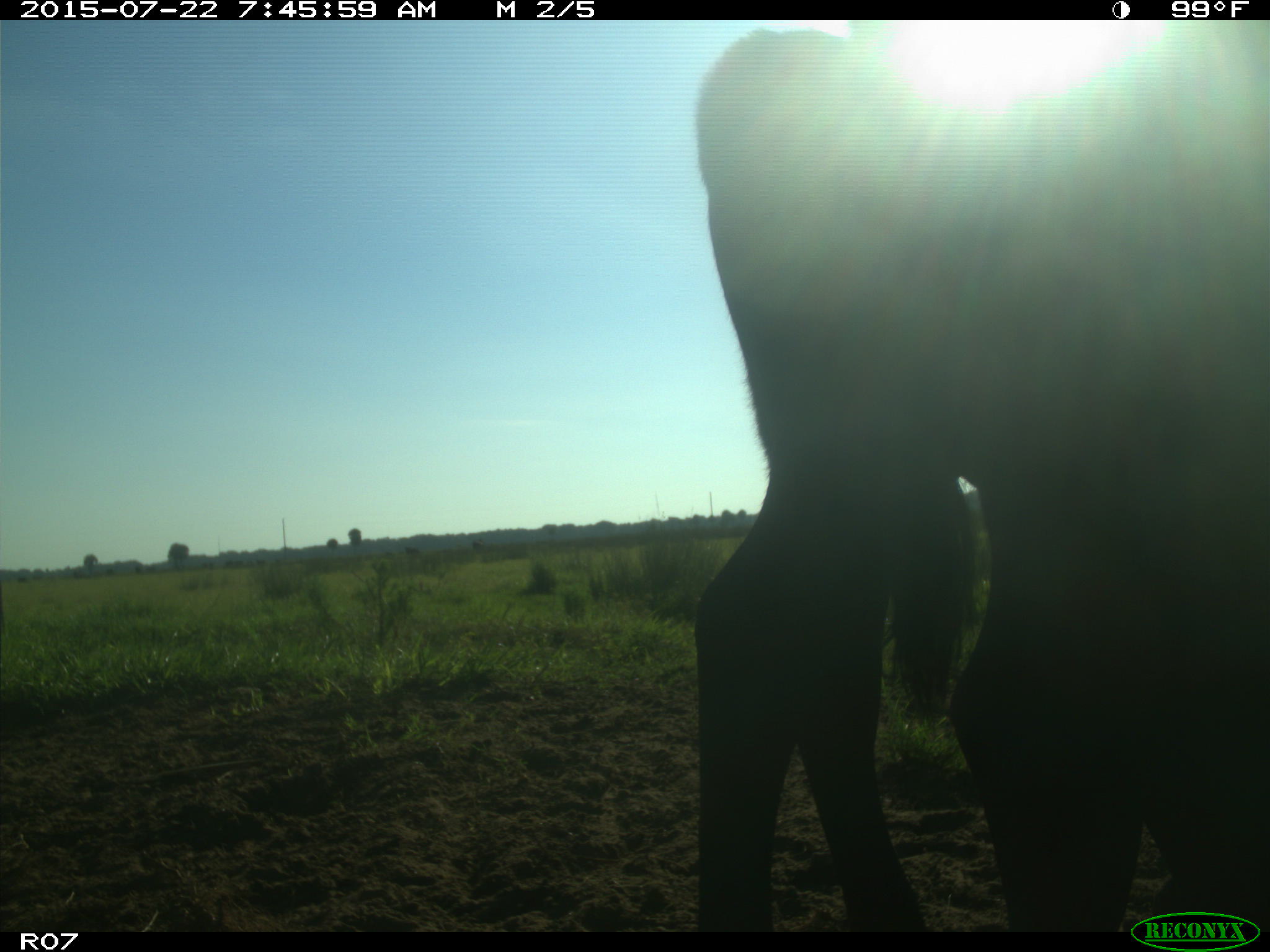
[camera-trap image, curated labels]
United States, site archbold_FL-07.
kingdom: Animalia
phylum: Chordata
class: Mammalia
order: Carnivora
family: Felidae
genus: Lynx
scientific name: Lynx rufus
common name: bobcat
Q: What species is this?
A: Lynx rufus (bobcat).